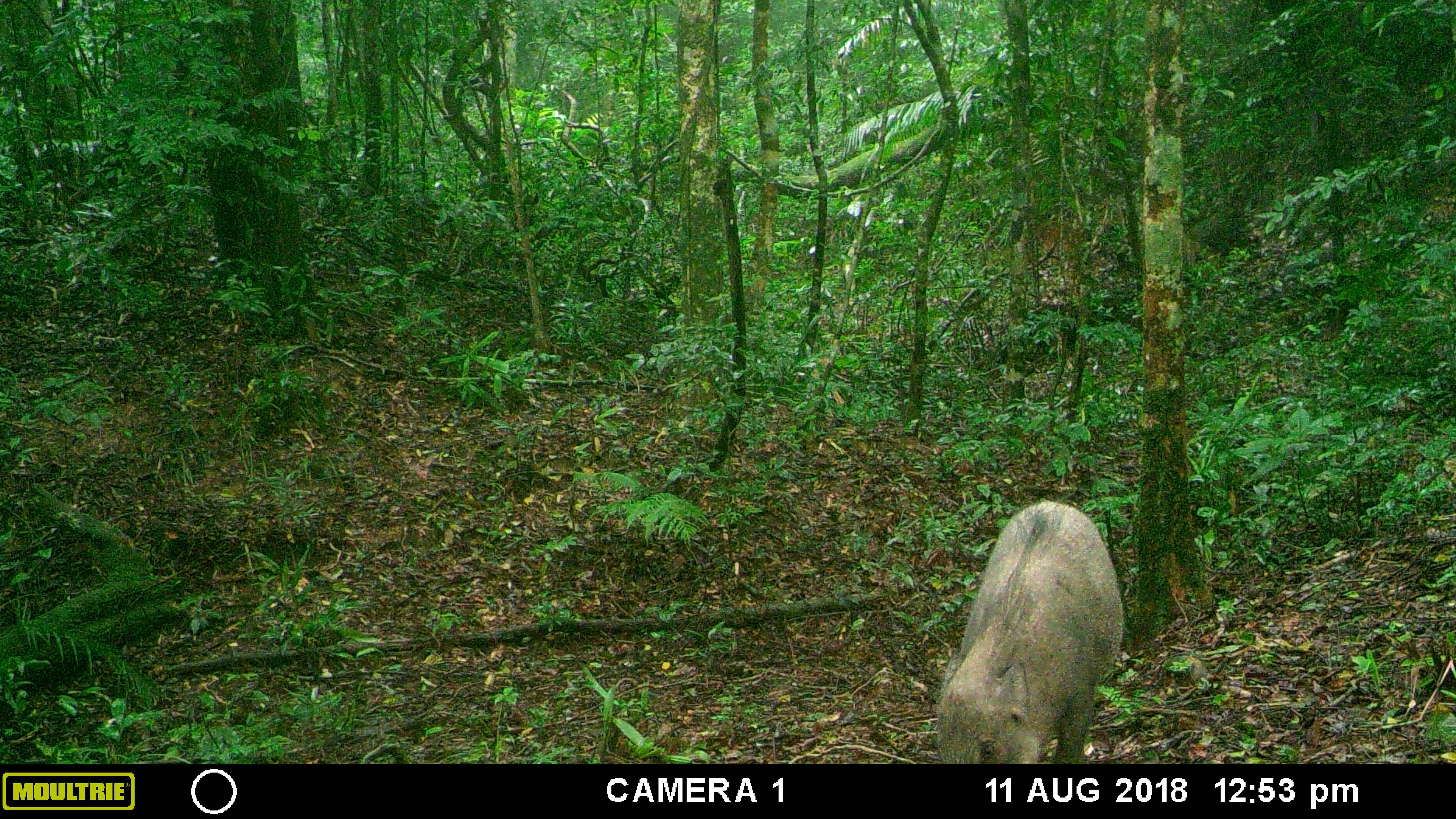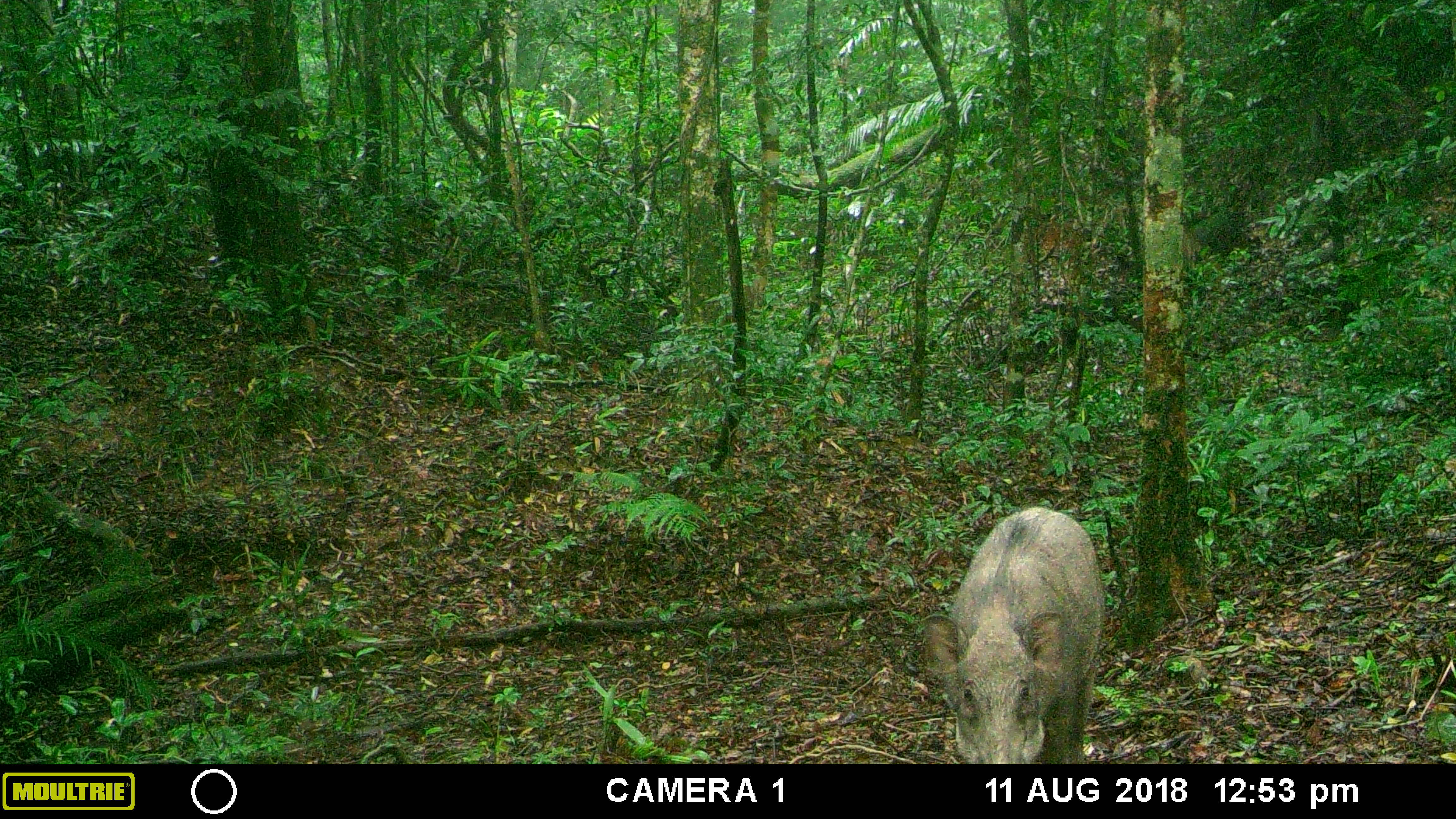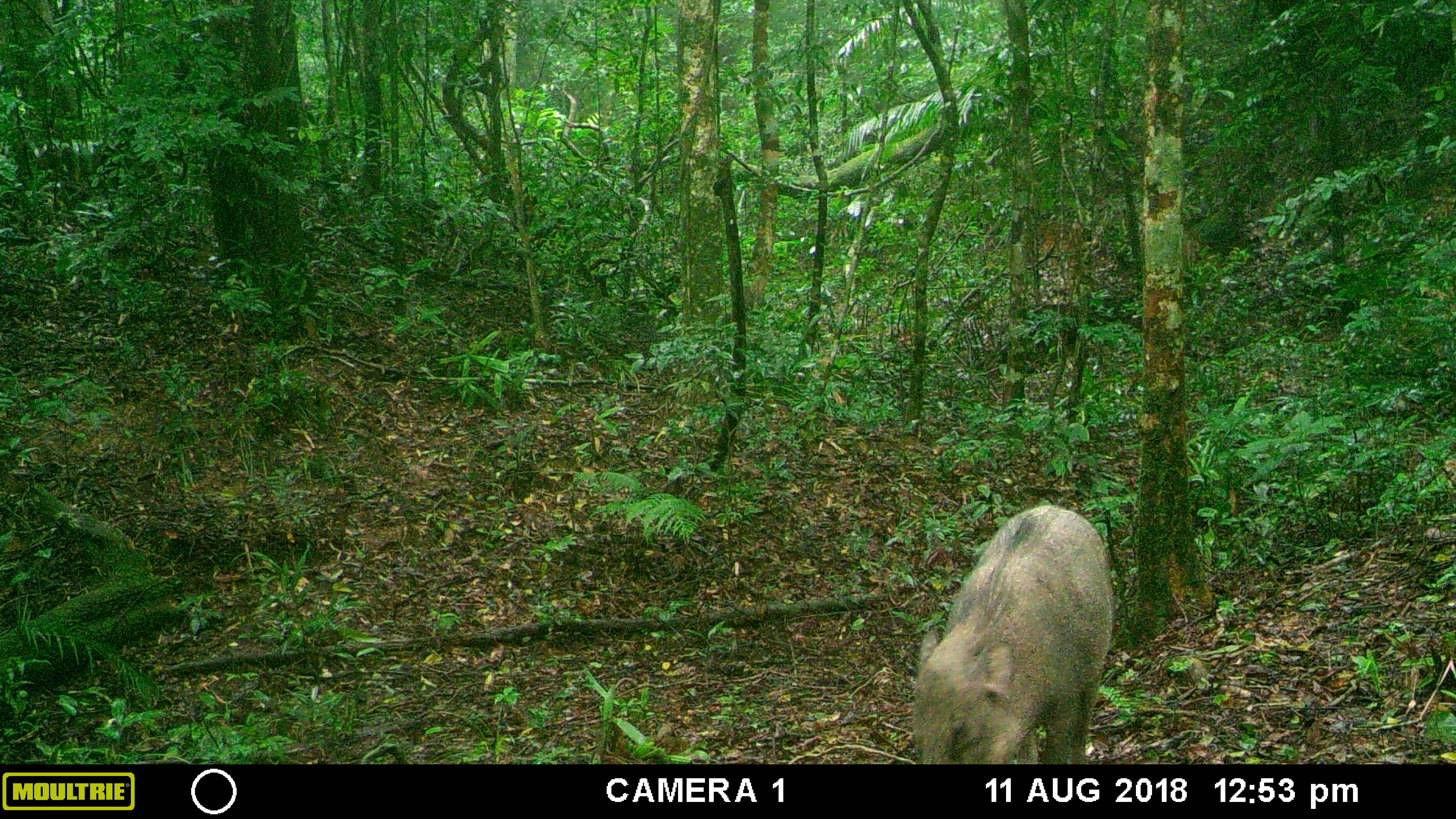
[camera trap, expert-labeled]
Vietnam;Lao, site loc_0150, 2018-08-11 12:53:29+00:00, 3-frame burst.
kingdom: Animalia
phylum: Chordata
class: Mammalia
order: Artiodactyla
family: Suidae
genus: Sus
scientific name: Sus scrofa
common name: eurasian wild pig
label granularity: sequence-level